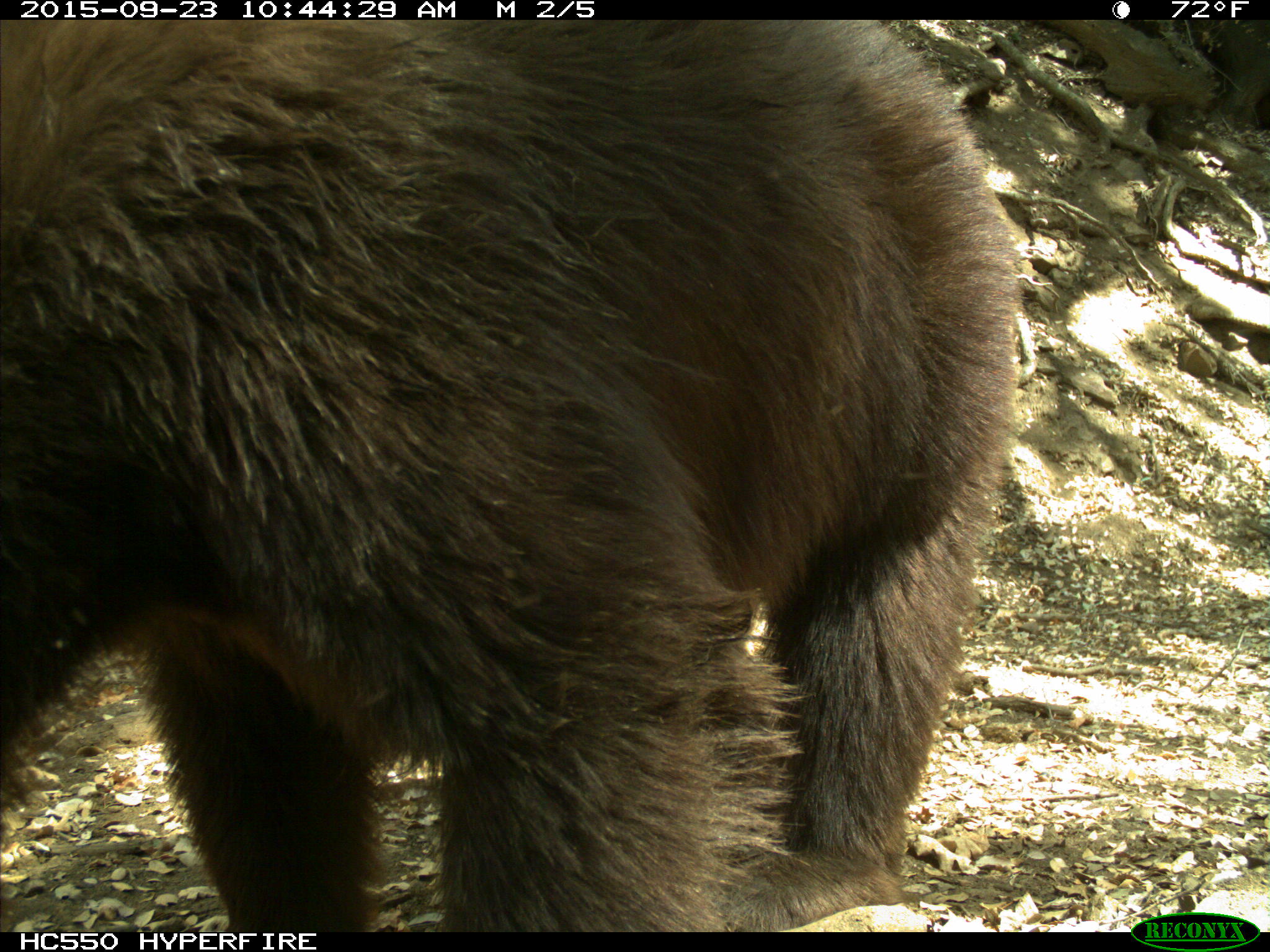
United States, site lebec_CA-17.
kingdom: Animalia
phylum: Chordata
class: Mammalia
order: Carnivora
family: Ursidae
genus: Ursus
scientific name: Ursus americanus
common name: american black bear